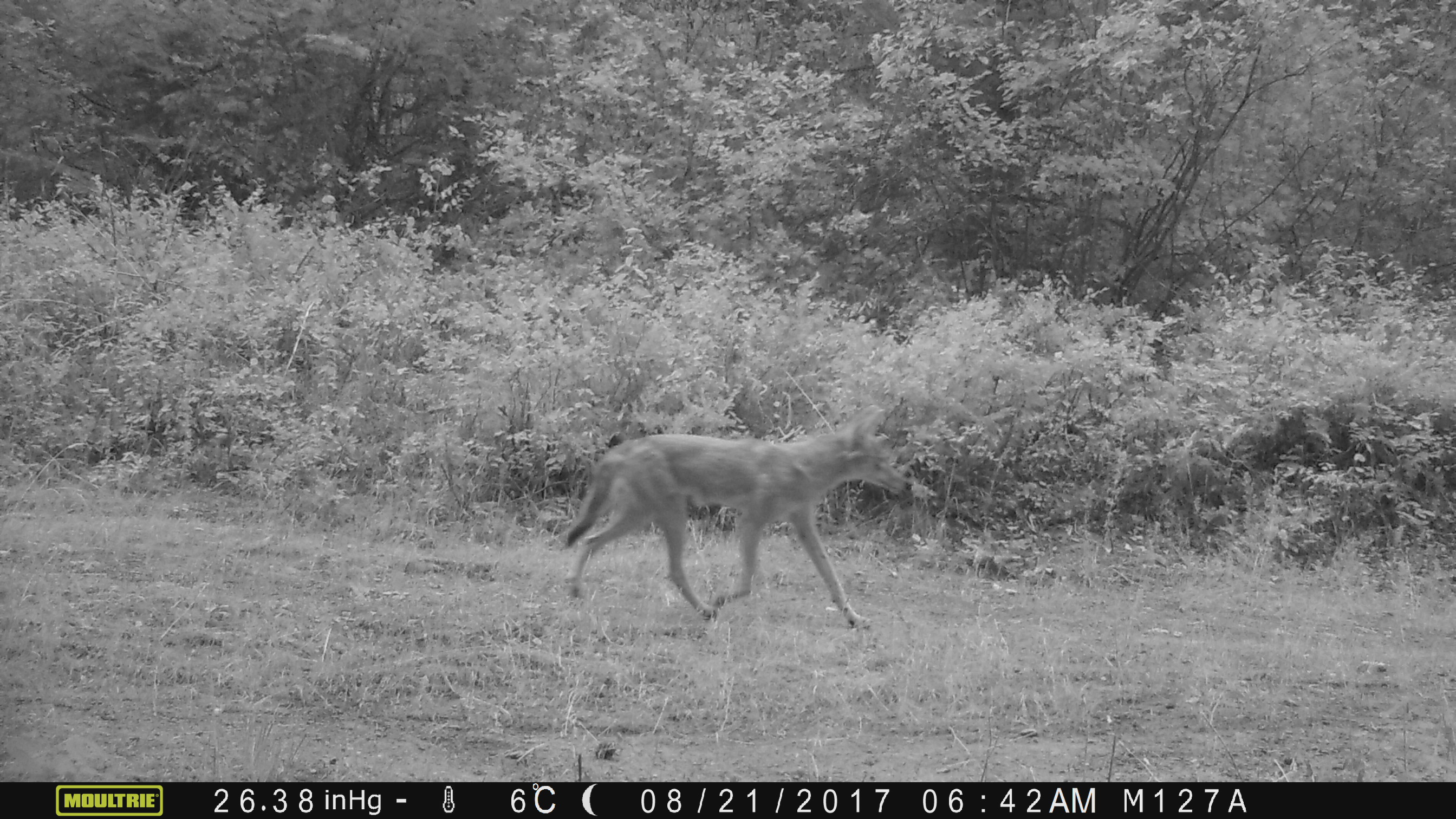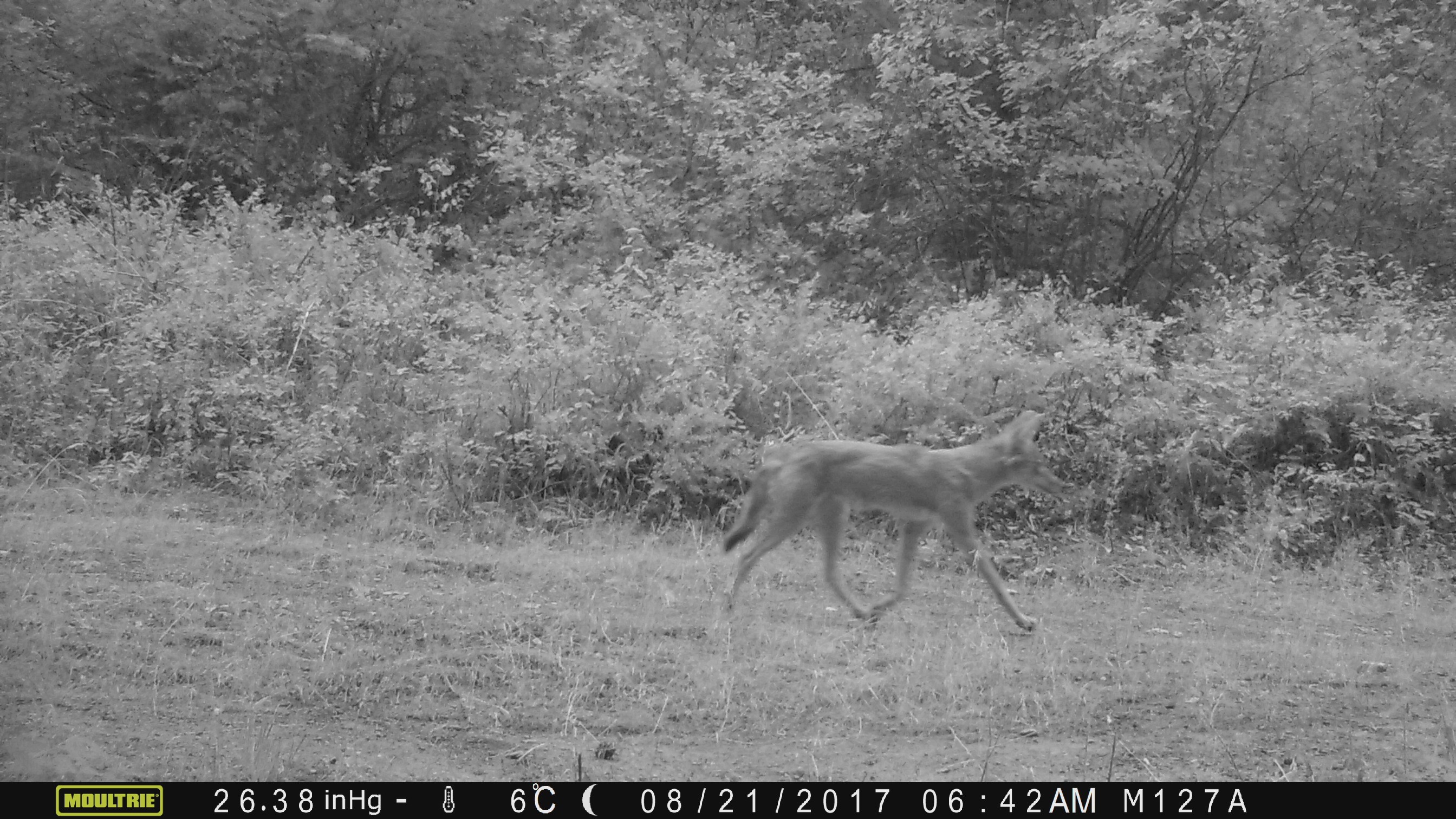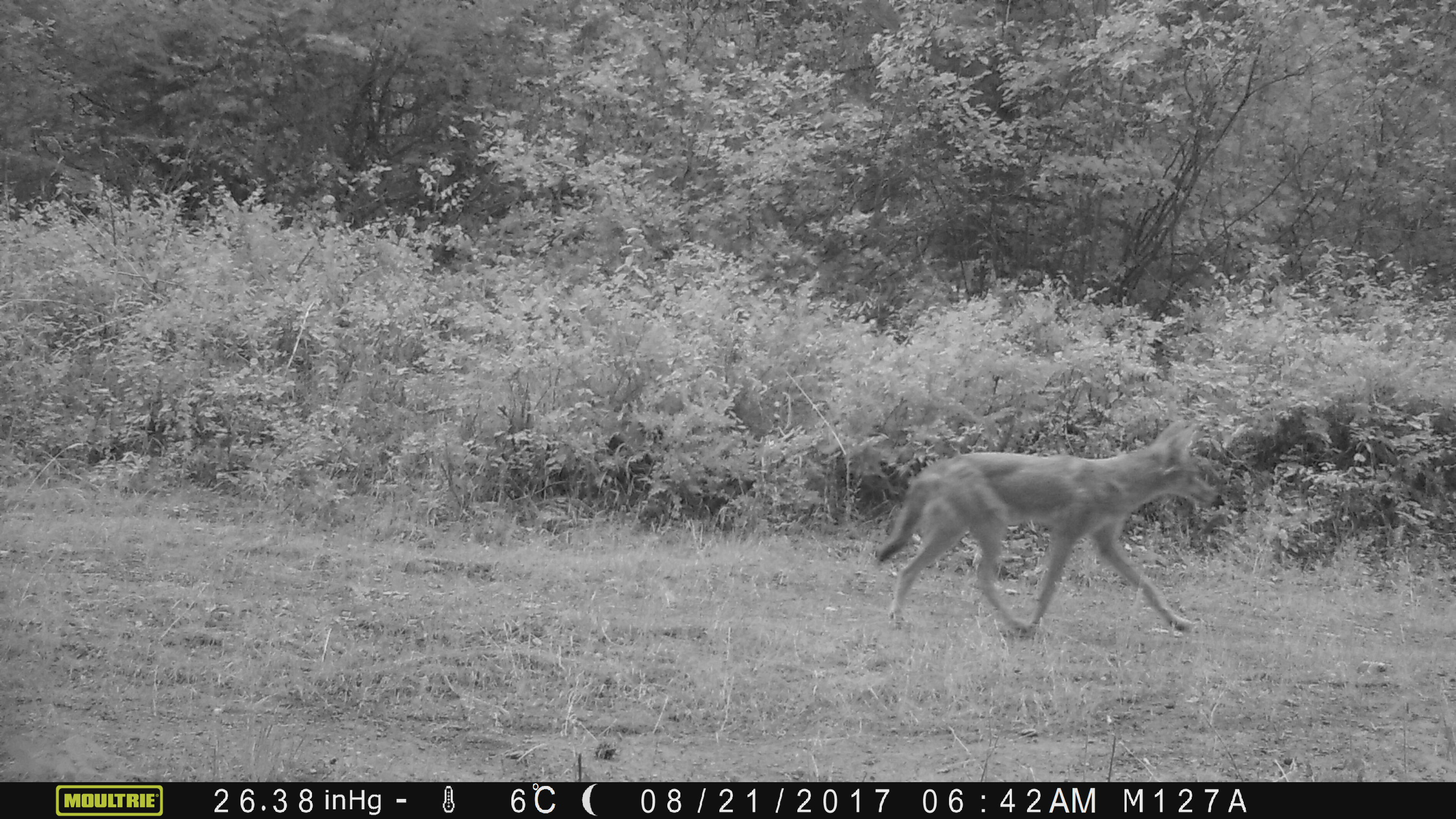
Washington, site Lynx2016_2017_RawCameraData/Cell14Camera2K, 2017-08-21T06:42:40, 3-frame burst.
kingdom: Animalia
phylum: Chordata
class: Mammalia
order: Carnivora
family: Canidae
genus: Canis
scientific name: Canis latrans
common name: coyote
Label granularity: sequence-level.